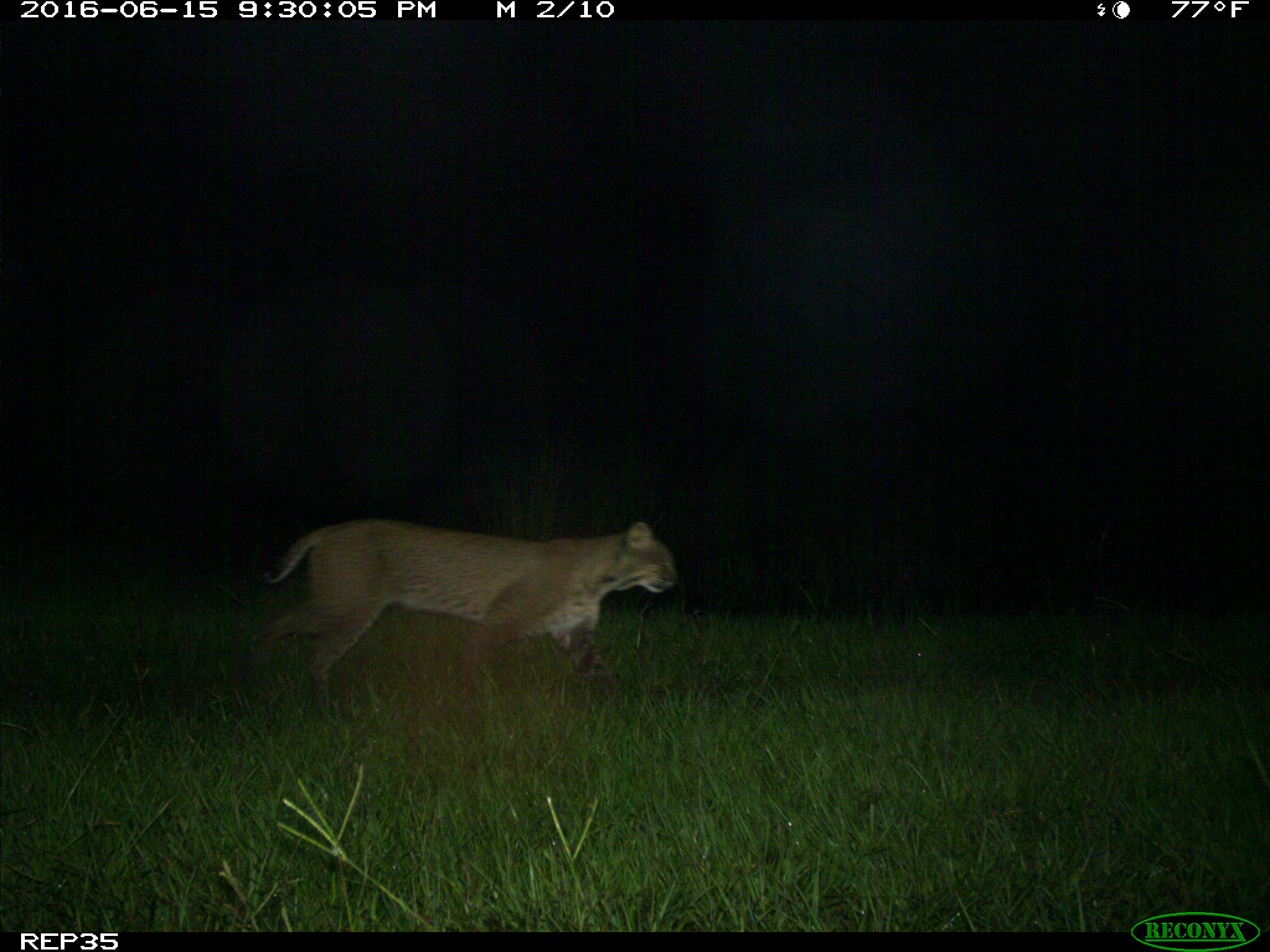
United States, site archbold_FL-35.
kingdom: Animalia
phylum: Chordata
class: Mammalia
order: Carnivora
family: Felidae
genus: Lynx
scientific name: Lynx rufus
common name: bobcat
Lynx rufus (bobcat).